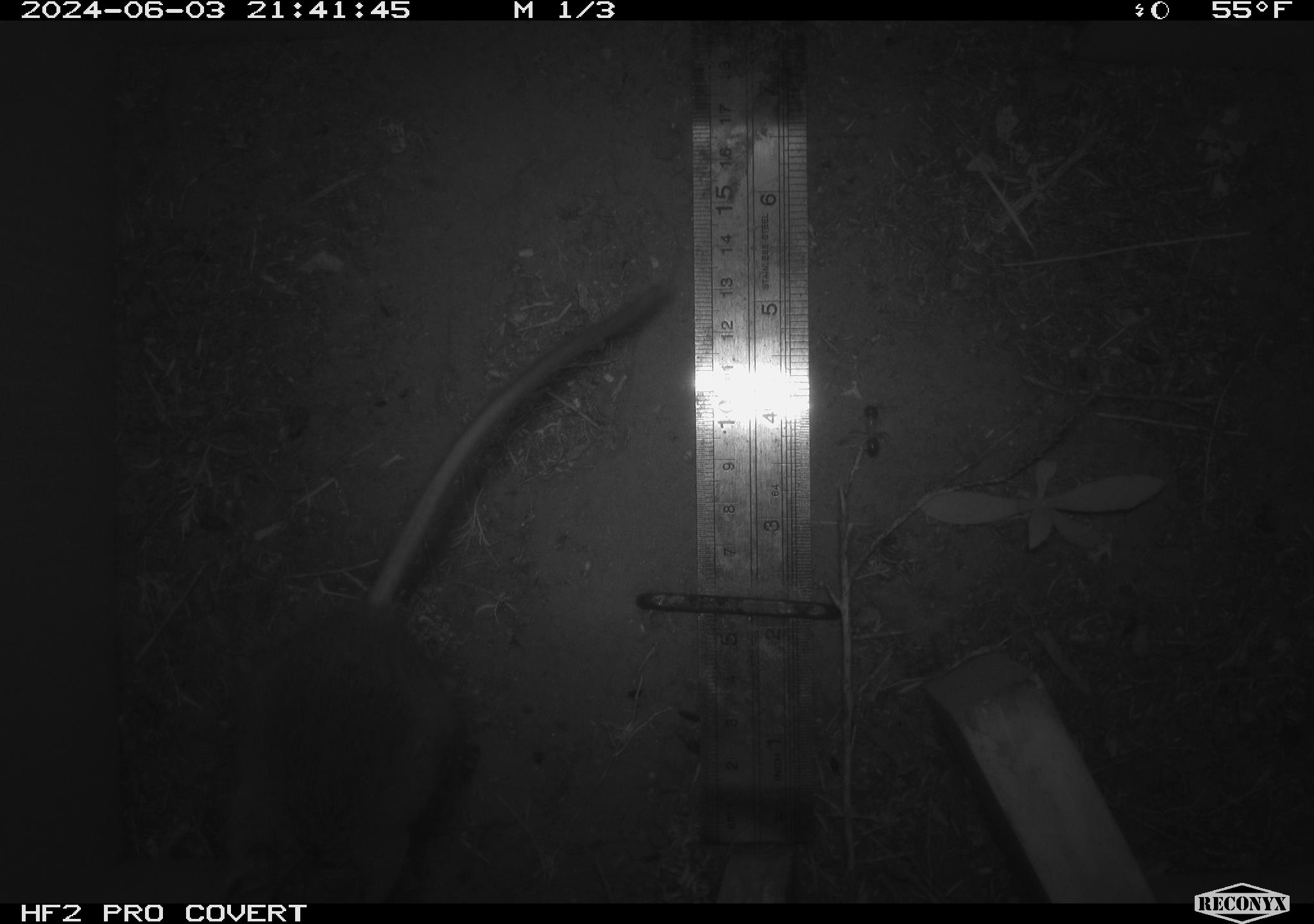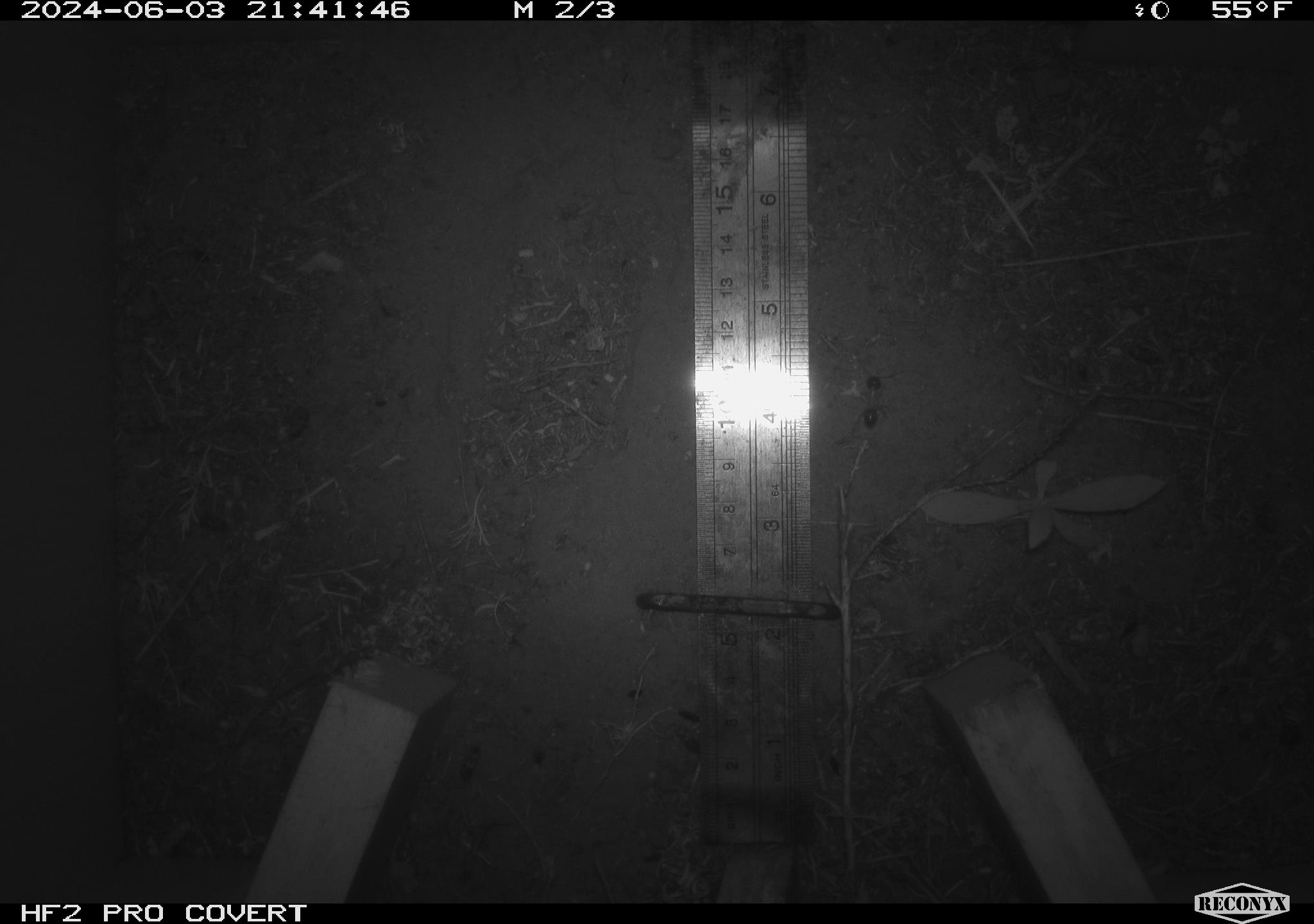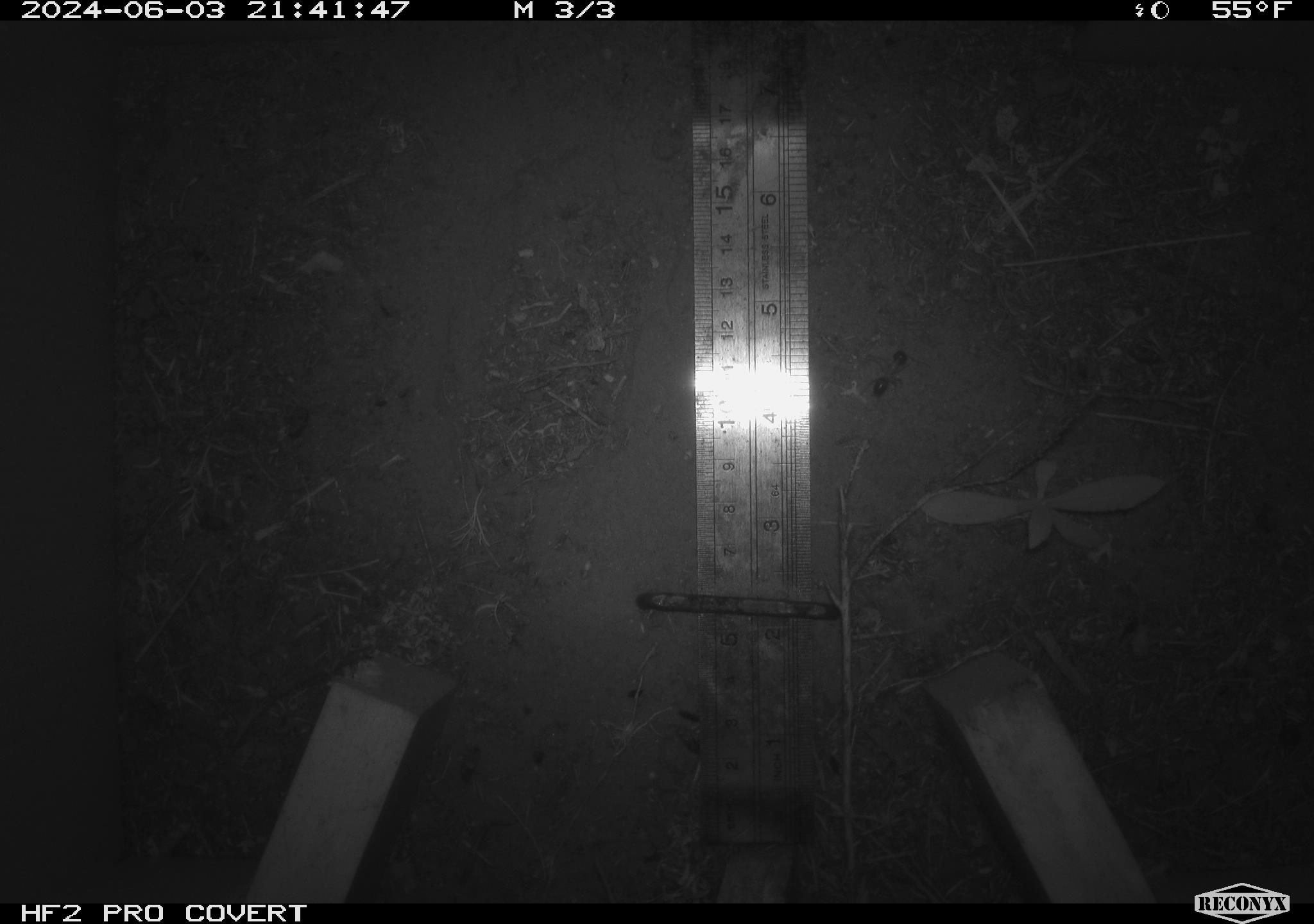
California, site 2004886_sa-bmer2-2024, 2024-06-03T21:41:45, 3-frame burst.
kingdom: Animalia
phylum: Chordata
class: Mammalia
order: Rodentia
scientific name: Rodentia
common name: woodrat or rat or mouse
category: woodrat or rat or mouse species